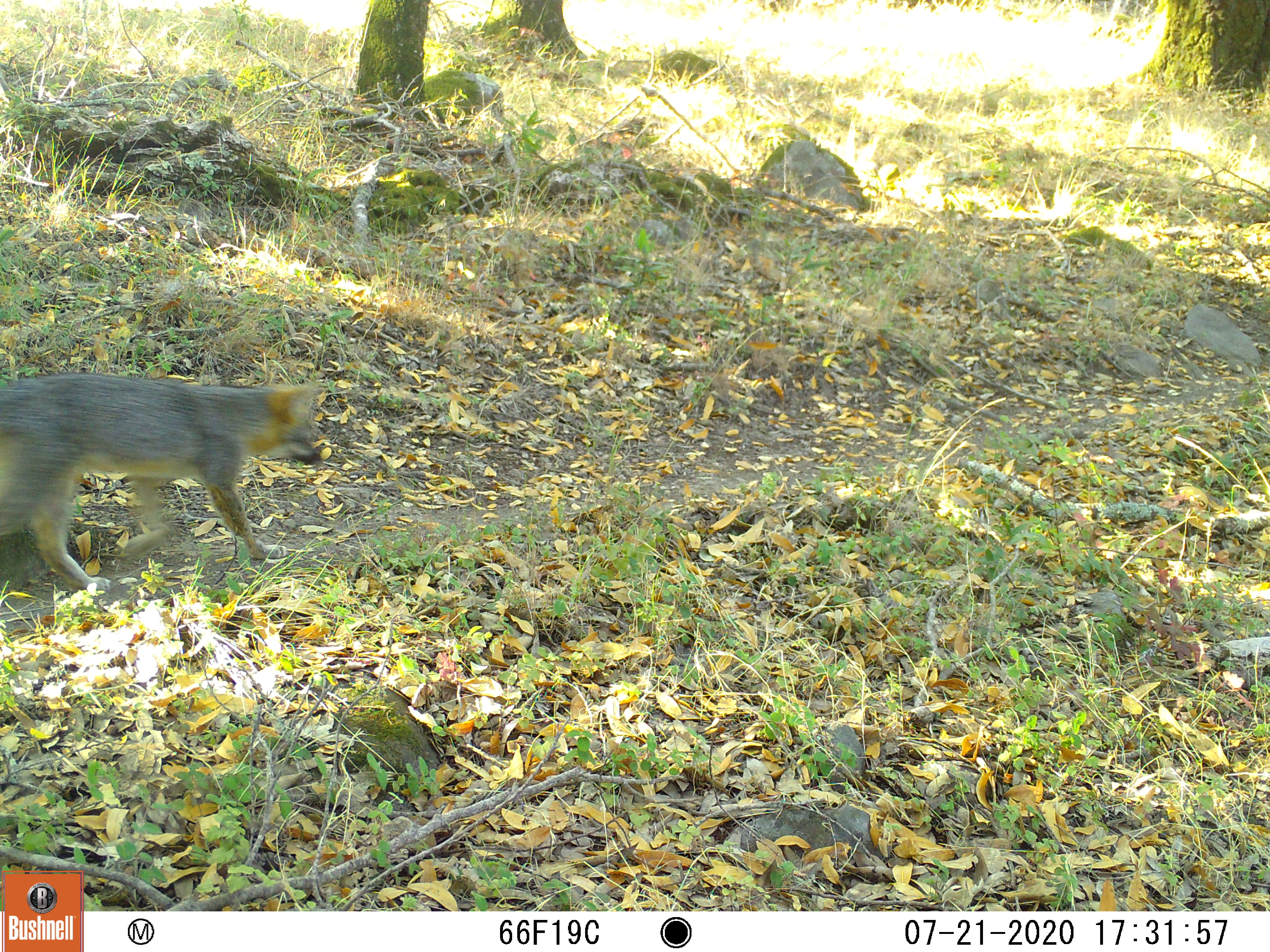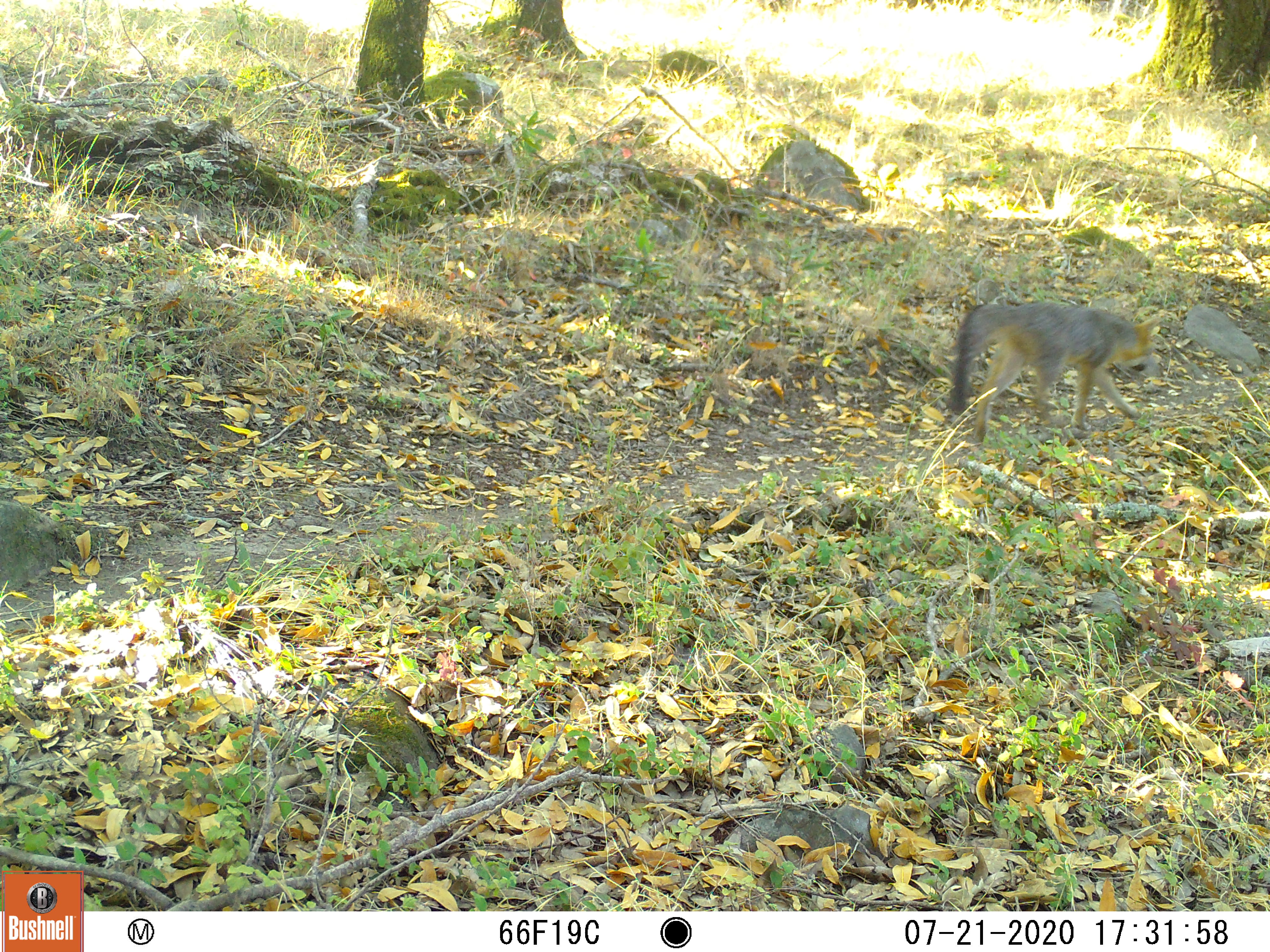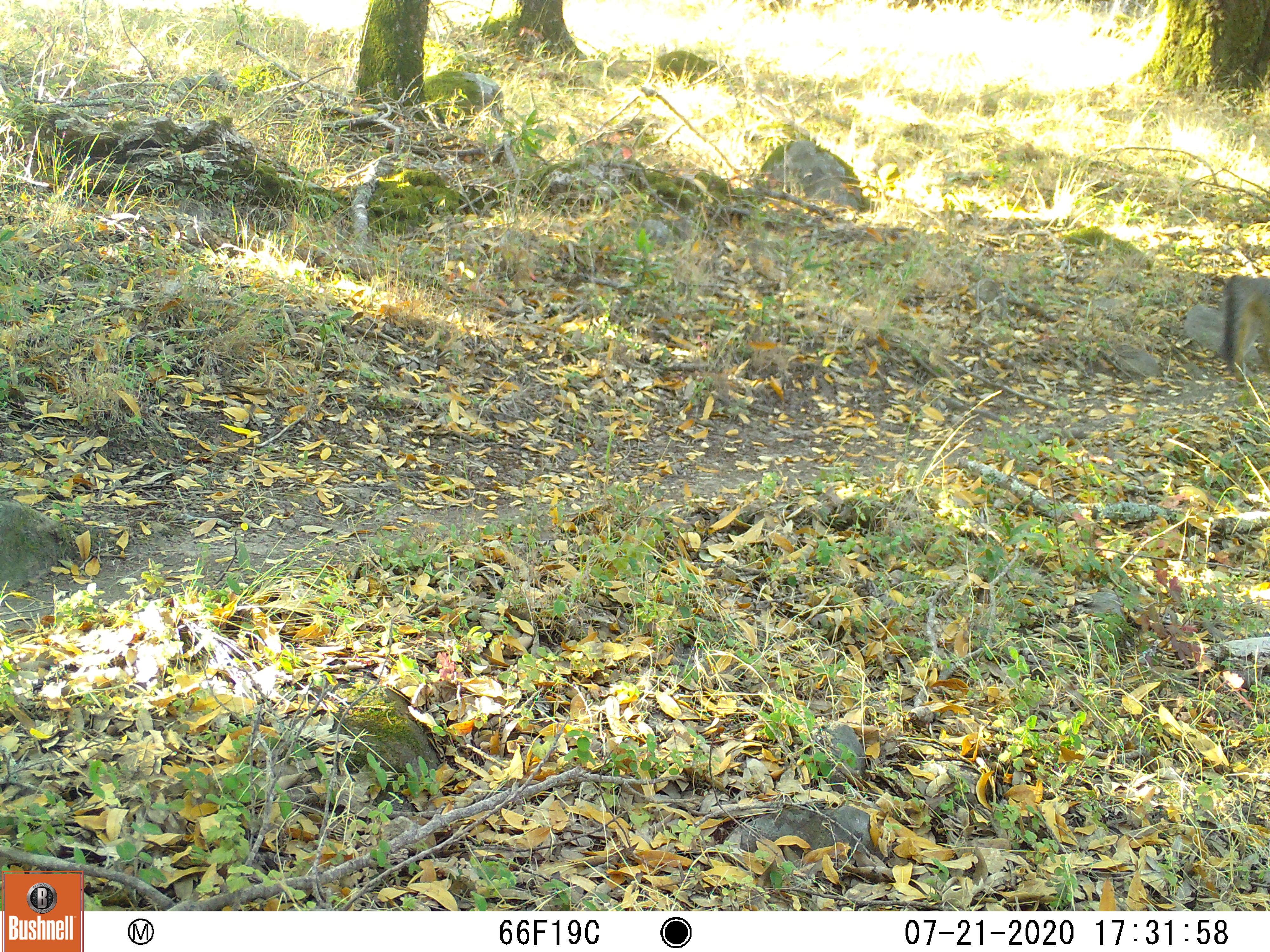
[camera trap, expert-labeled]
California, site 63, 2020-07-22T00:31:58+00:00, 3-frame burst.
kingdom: Animalia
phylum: Chordata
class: Mammalia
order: Carnivora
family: Canidae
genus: Urocyon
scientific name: Urocyon cinereoargenteus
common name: gray fox